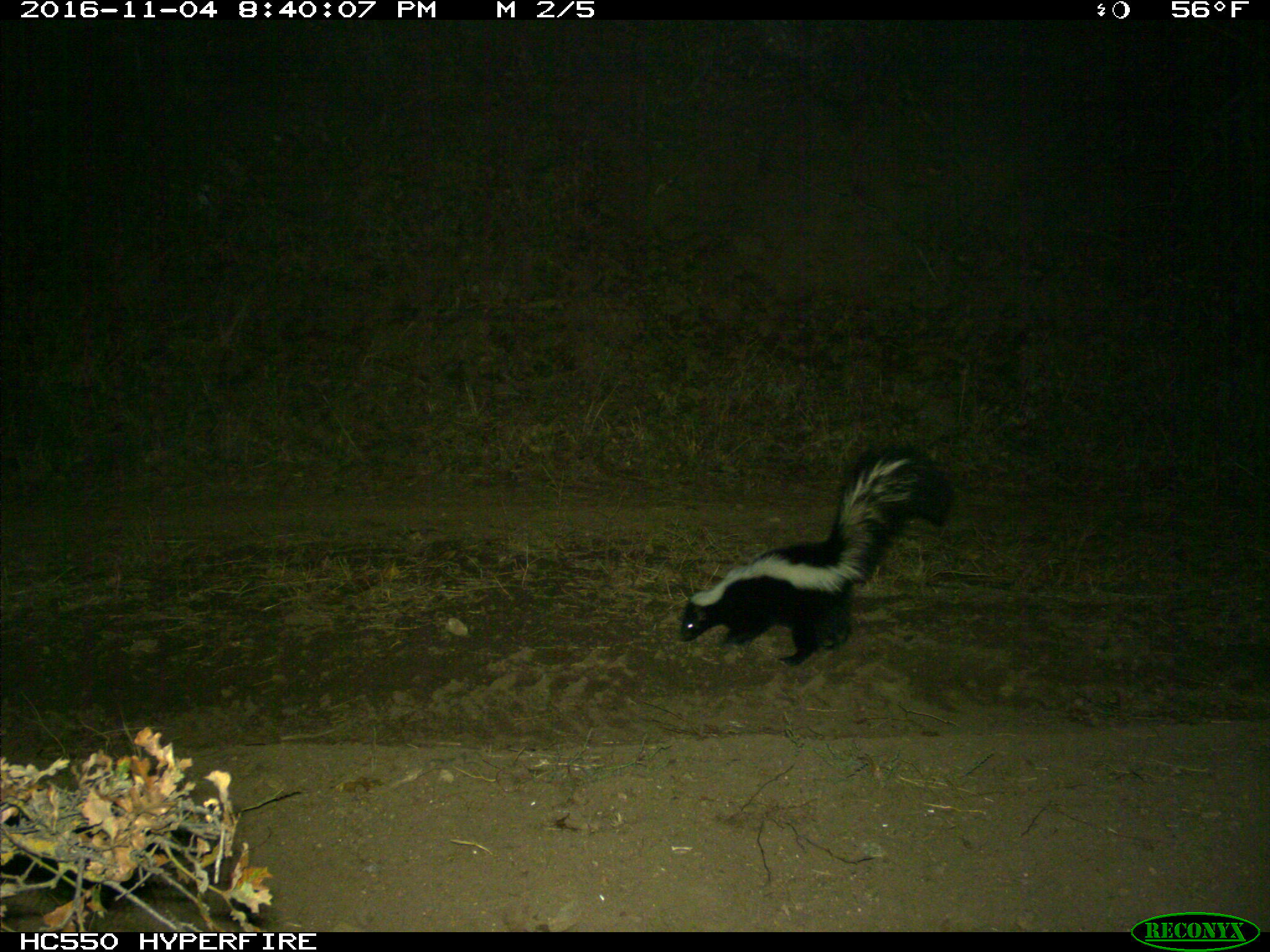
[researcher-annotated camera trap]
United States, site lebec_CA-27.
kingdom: Animalia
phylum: Chordata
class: Mammalia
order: Carnivora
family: Mephitidae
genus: Mephitis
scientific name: Mephitis mephitis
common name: striped skunk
Mephitis mephitis (striped skunk).